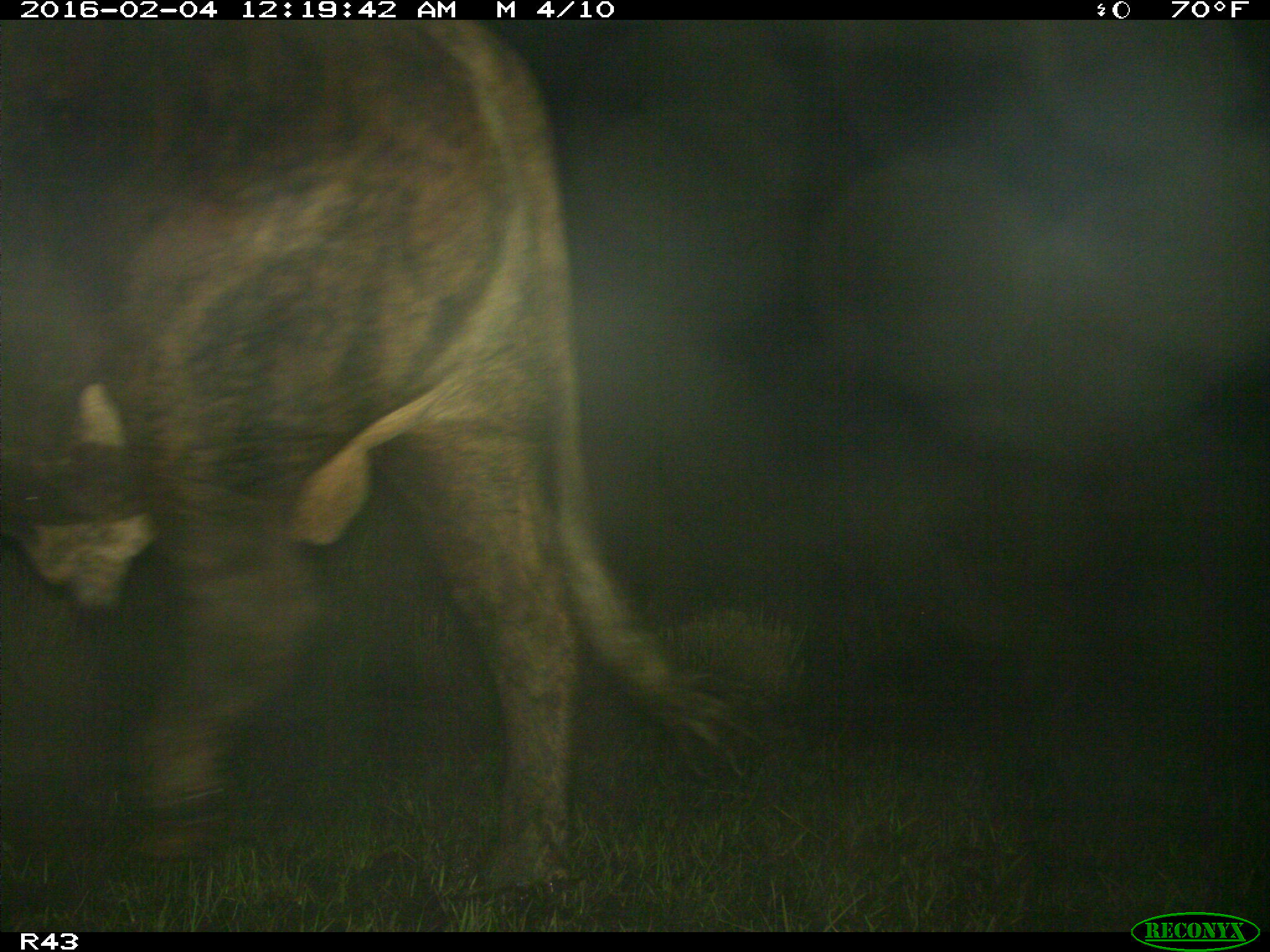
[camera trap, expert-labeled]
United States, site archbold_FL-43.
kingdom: Animalia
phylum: Chordata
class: Mammalia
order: Artiodactyla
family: Bovidae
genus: Bos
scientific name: Bos taurus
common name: domestic cow